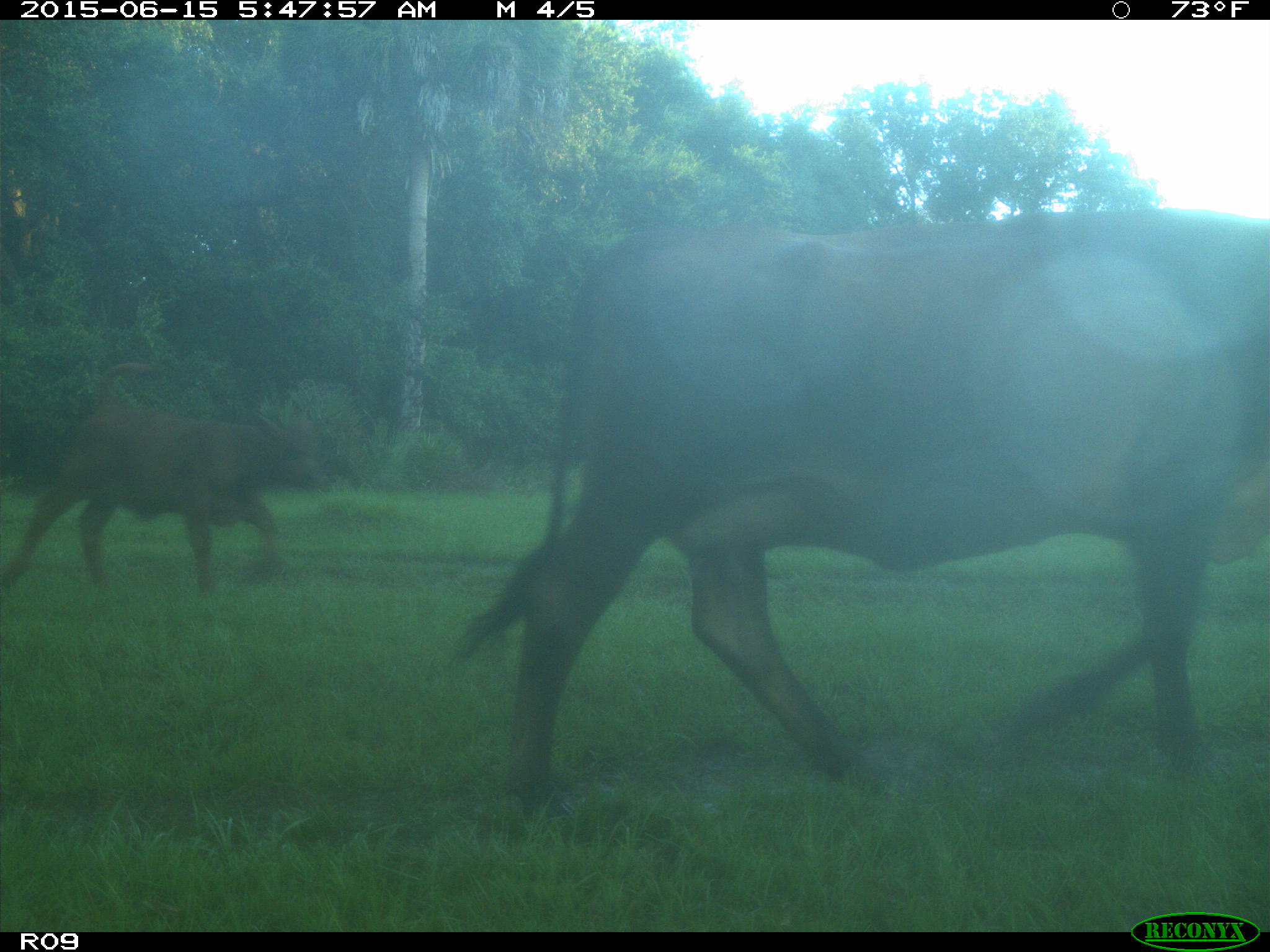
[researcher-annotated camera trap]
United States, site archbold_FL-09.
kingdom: Animalia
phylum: Chordata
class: Mammalia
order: Artiodactyla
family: Bovidae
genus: Bos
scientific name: Bos taurus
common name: domestic cow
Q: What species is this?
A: Bos taurus (domestic cow).